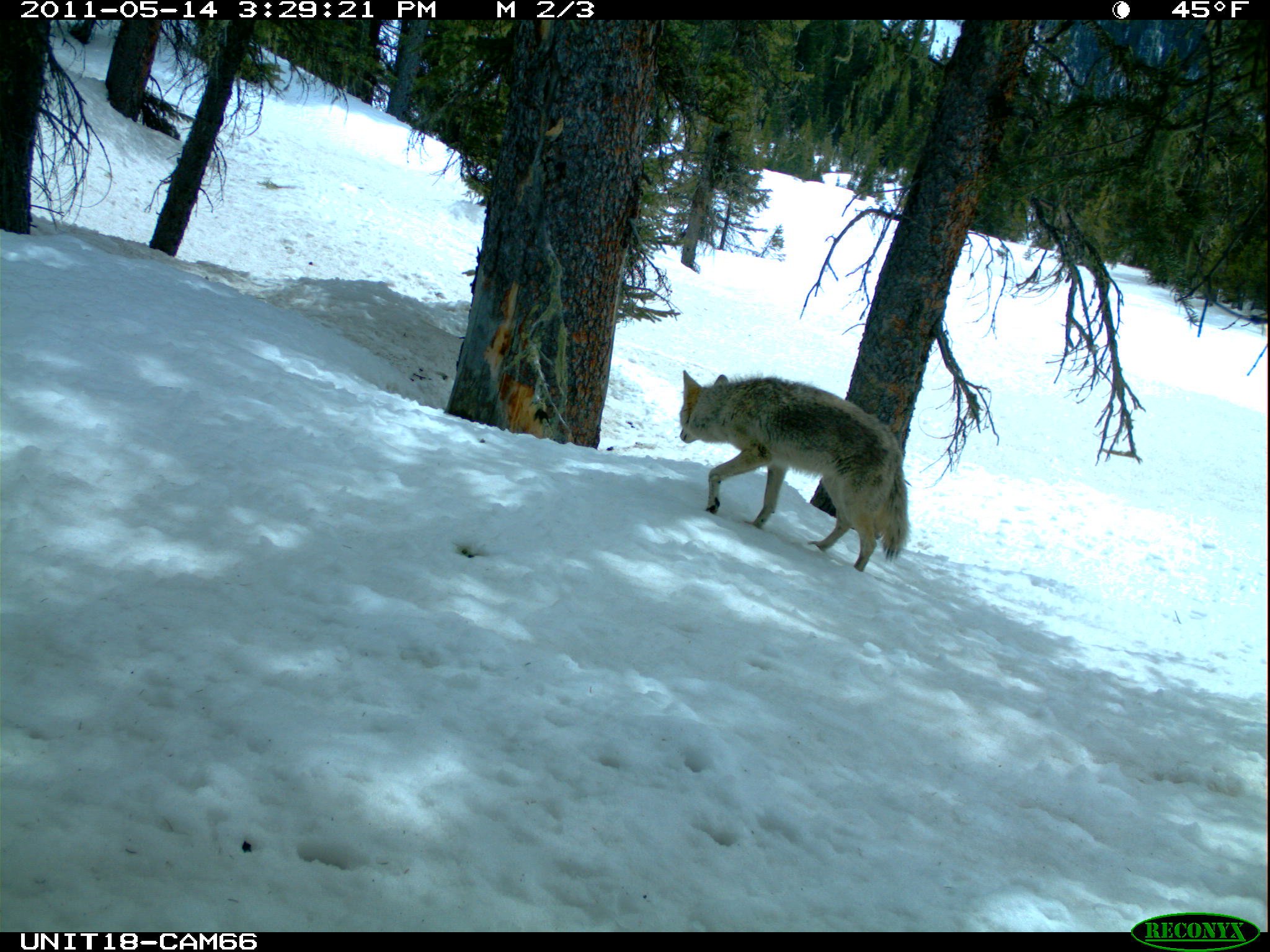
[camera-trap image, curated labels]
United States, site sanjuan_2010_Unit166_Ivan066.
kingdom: Animalia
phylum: Chordata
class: Mammalia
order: Carnivora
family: Canidae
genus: Canis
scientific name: Canis latrans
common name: coyote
Canis latrans (coyote).